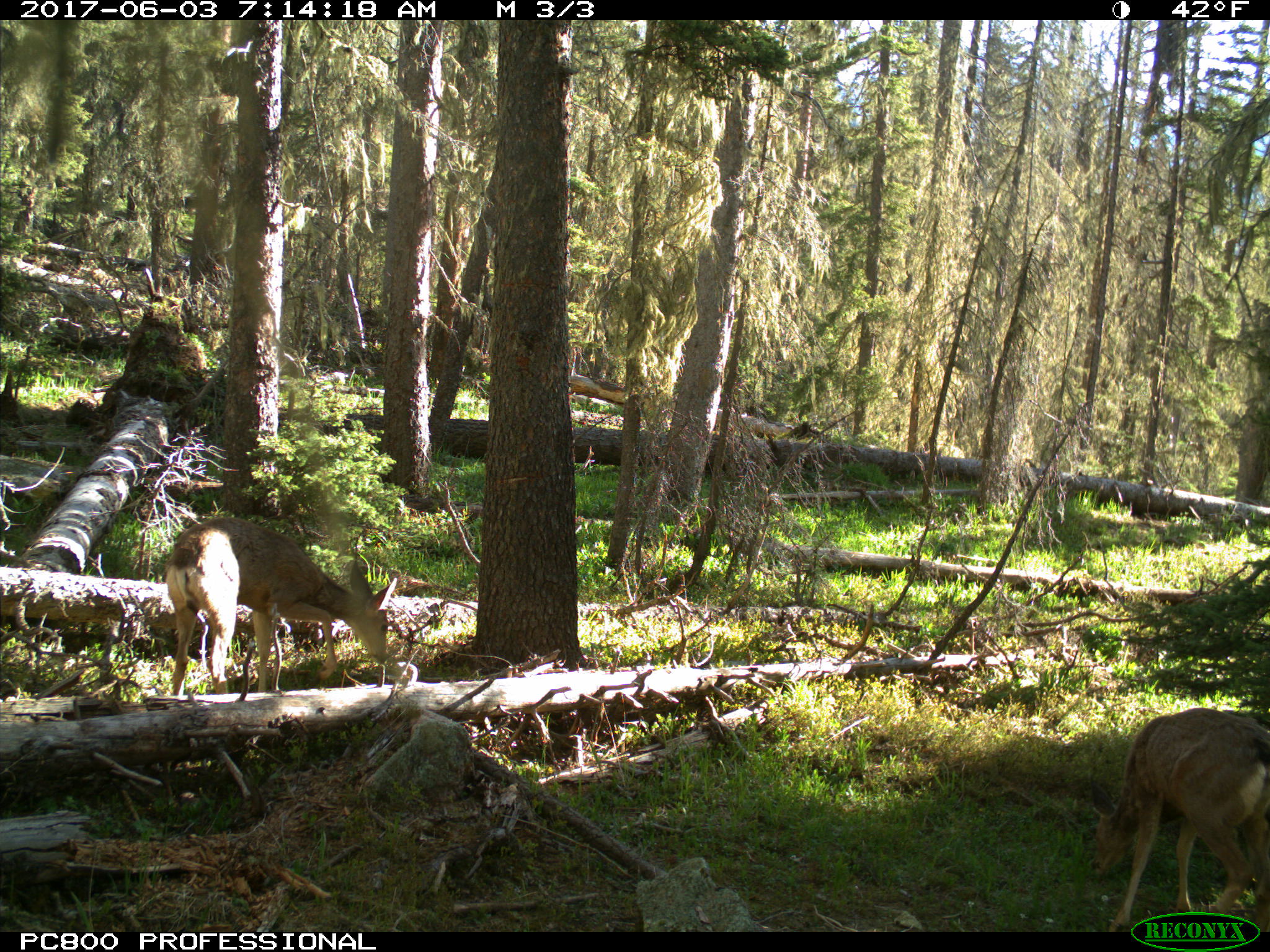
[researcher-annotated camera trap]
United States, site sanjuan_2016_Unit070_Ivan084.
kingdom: Animalia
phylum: Chordata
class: Mammalia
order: Artiodactyla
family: Cervidae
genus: Odocoileus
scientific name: Odocoileus hemionus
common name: mule deer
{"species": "Odocoileus hemionus (mule deer)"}